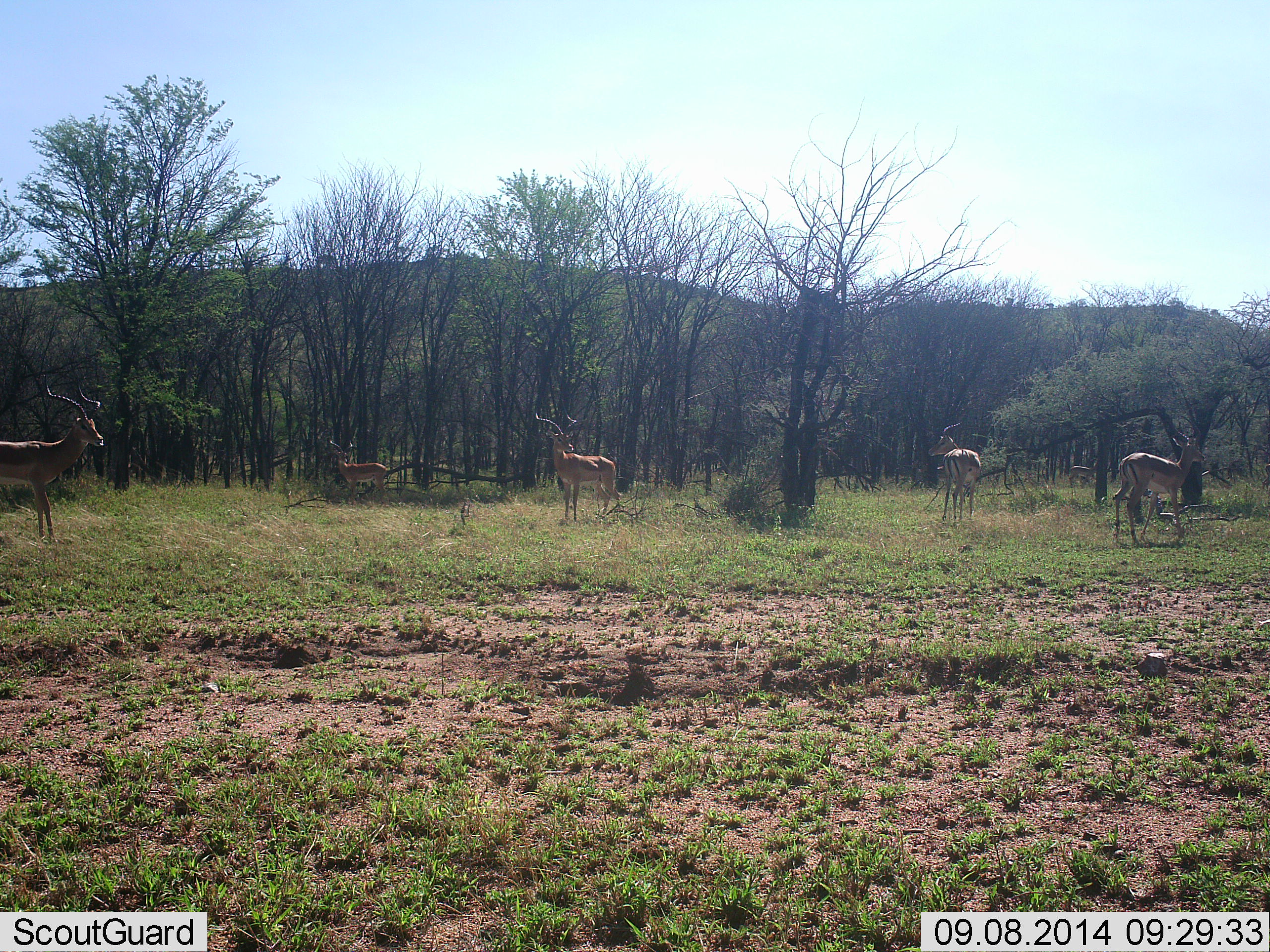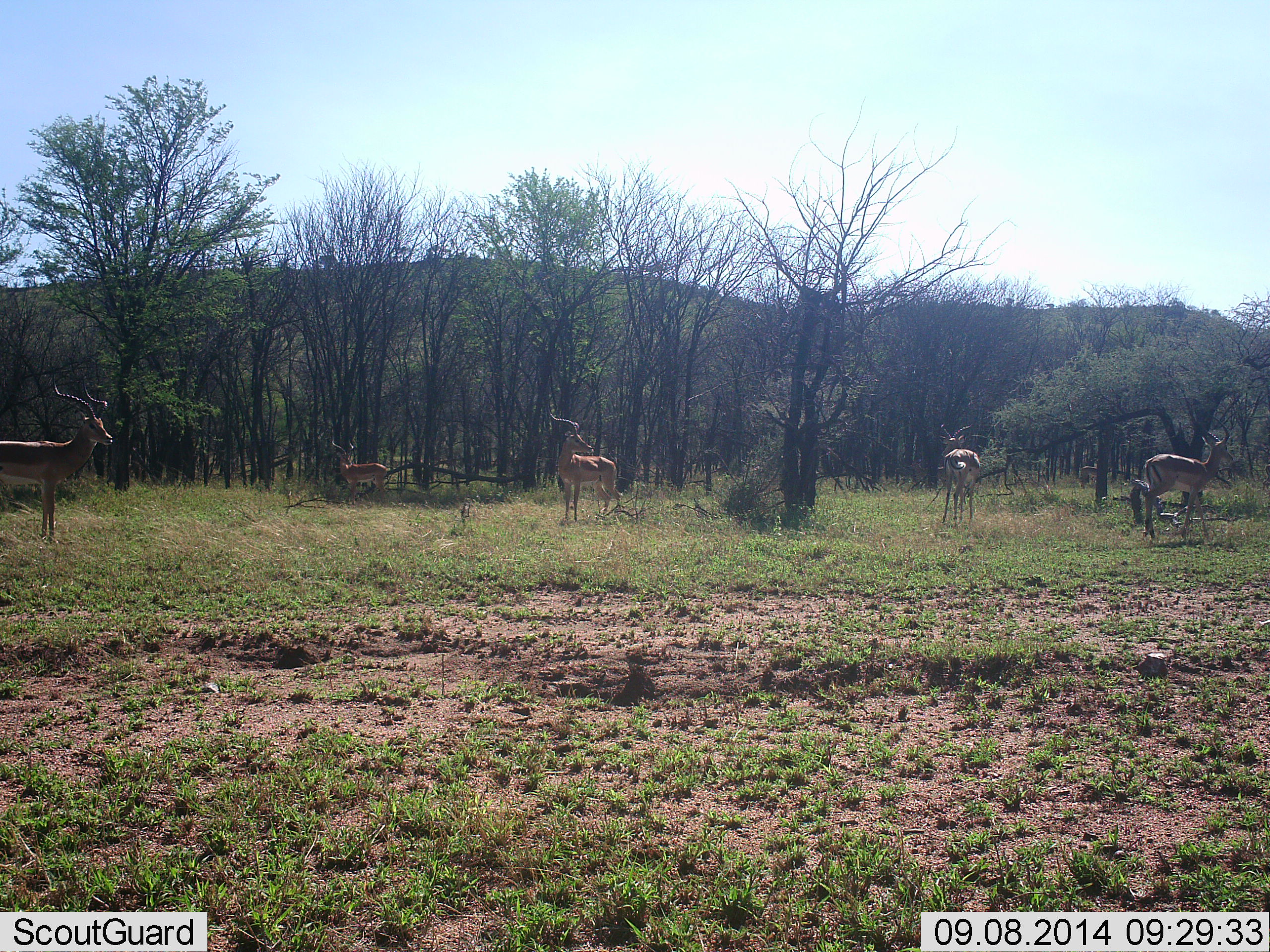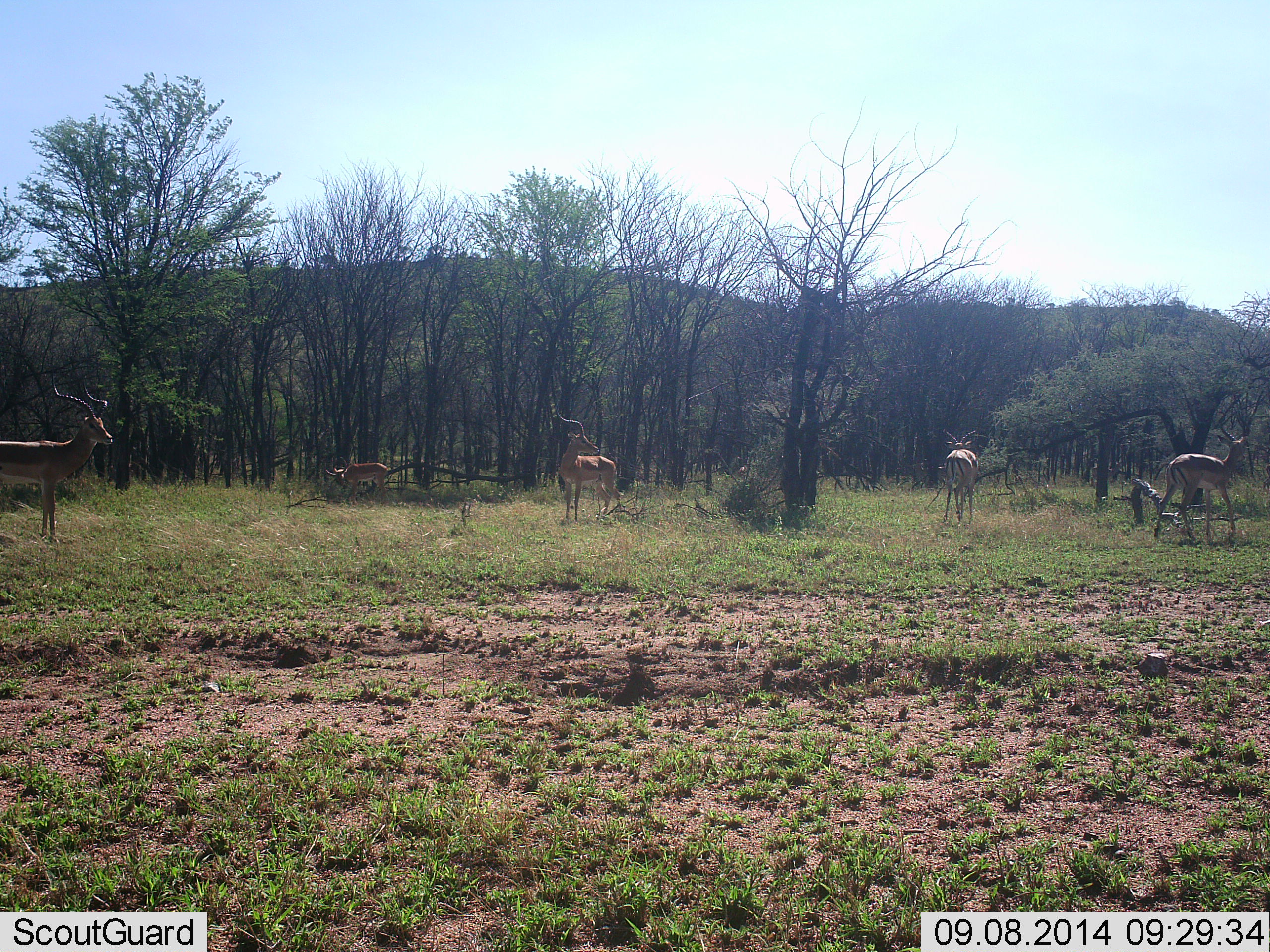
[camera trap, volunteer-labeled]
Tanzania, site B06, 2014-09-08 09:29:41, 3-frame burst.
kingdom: Animalia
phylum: Chordata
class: Mammalia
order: Artiodactyla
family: Bovidae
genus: Aepyceros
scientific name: Aepyceros melampus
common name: impala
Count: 5.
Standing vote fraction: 100%.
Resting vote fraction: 0%.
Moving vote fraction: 30%.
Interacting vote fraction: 0%.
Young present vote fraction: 0%.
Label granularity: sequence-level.